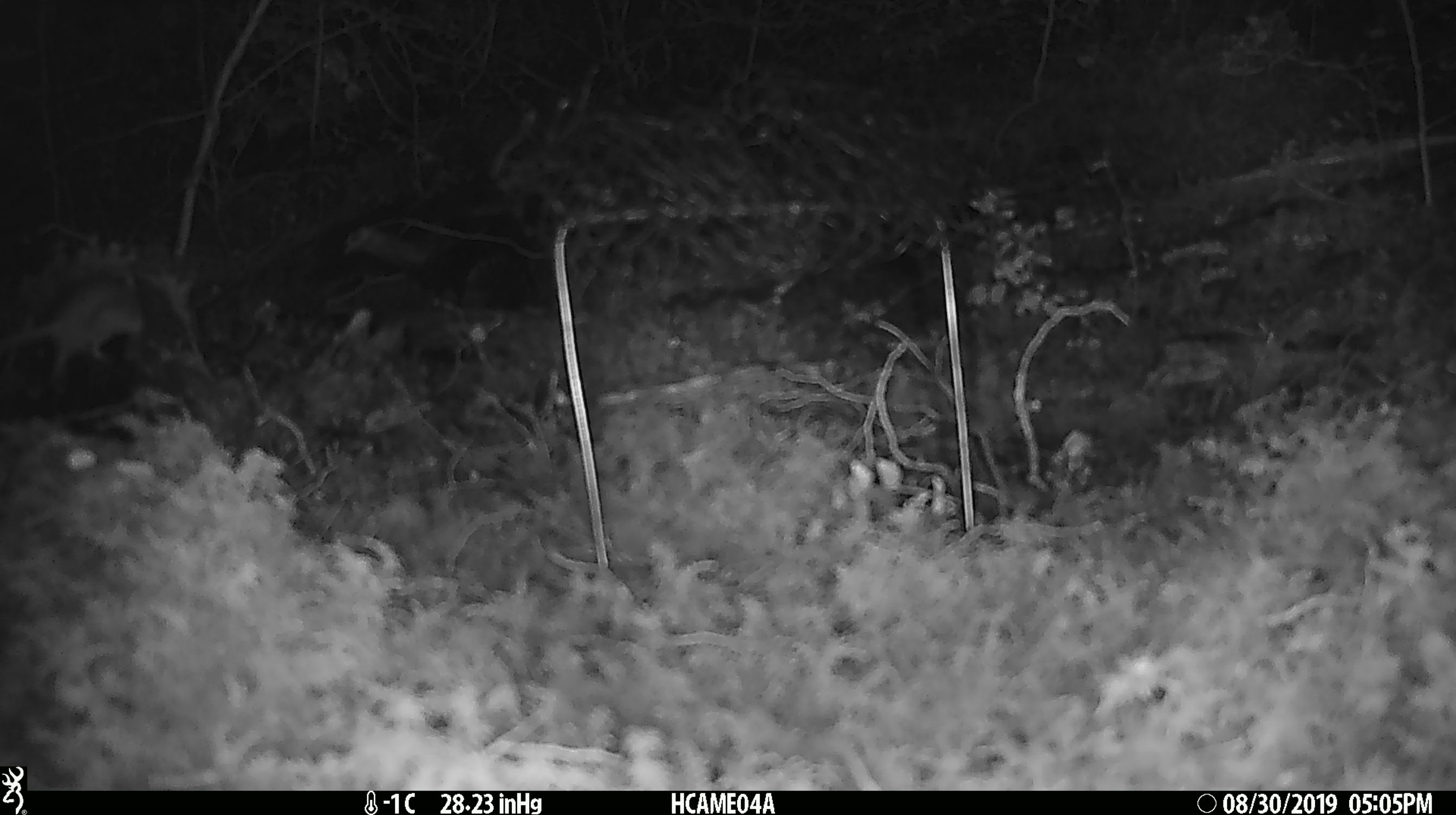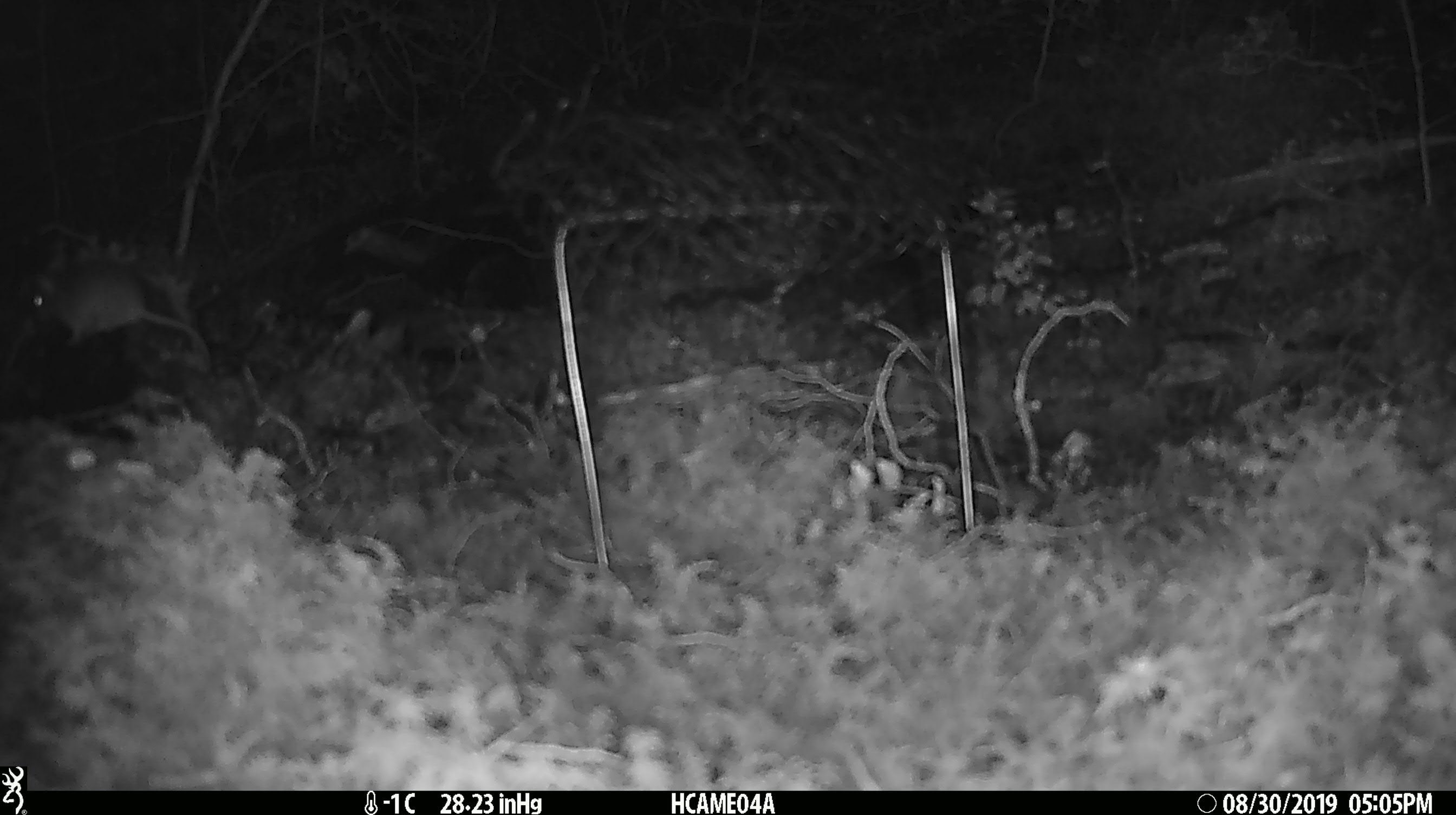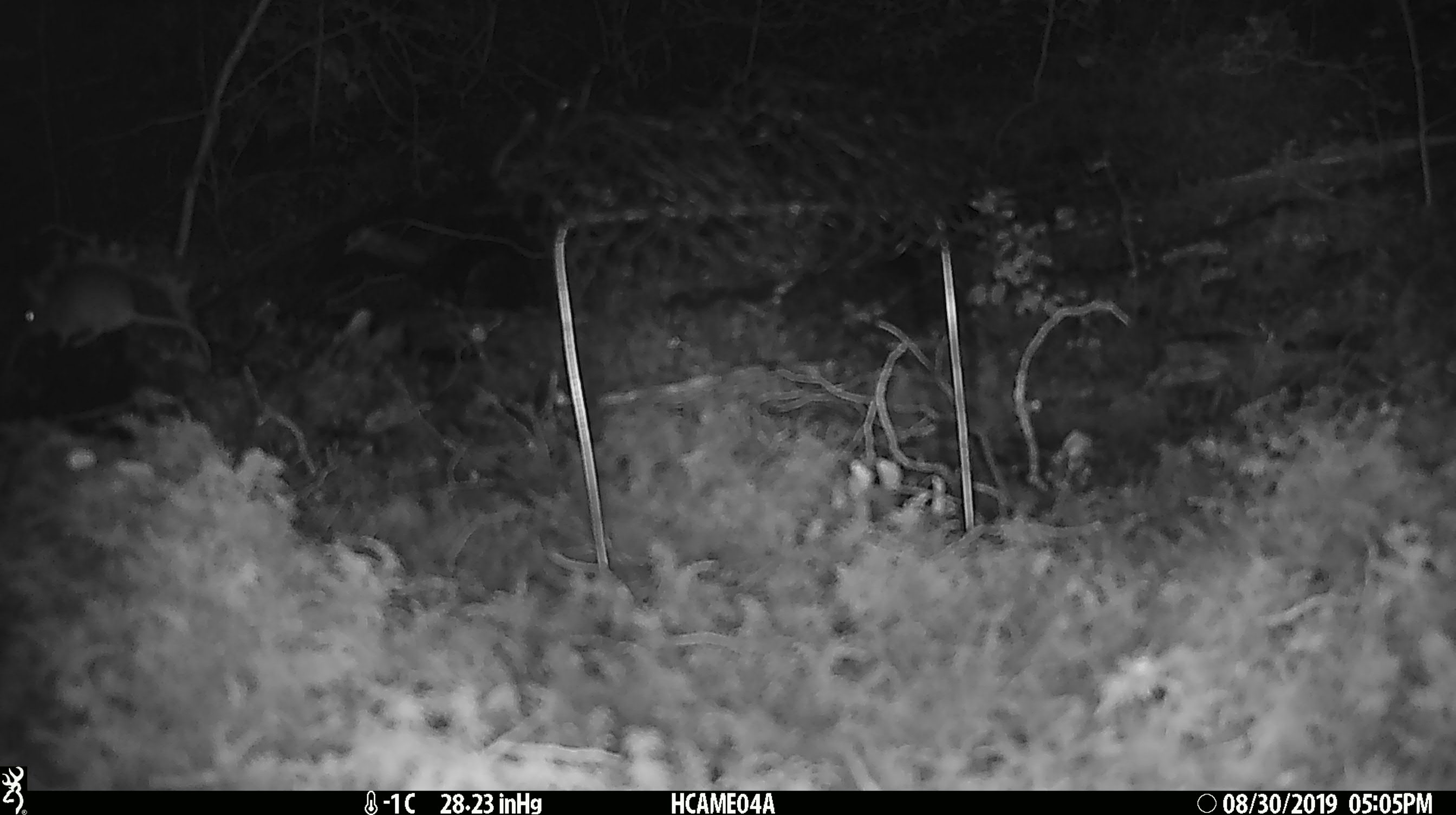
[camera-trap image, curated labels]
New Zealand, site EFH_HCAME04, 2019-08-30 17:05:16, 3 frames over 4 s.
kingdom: Animalia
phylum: Chordata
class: Mammalia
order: Rodentia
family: Muridae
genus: Mus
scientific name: Mus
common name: mouse